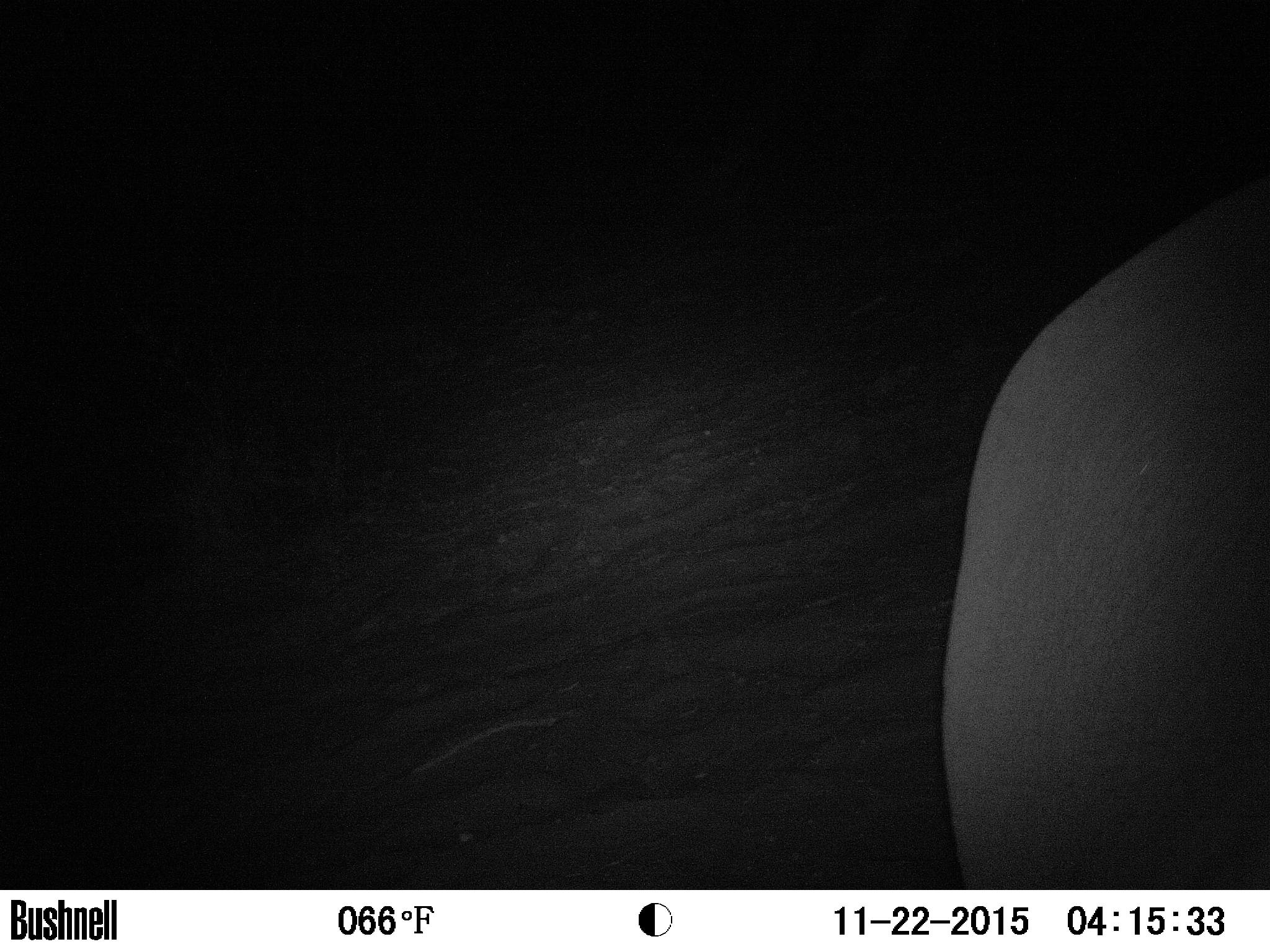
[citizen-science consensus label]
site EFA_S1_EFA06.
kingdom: Animalia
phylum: Chordata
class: Mammalia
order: Proboscidea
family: Elephantidae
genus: Loxodonta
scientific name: Loxodonta africana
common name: african bush elephant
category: elephant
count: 1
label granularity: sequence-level